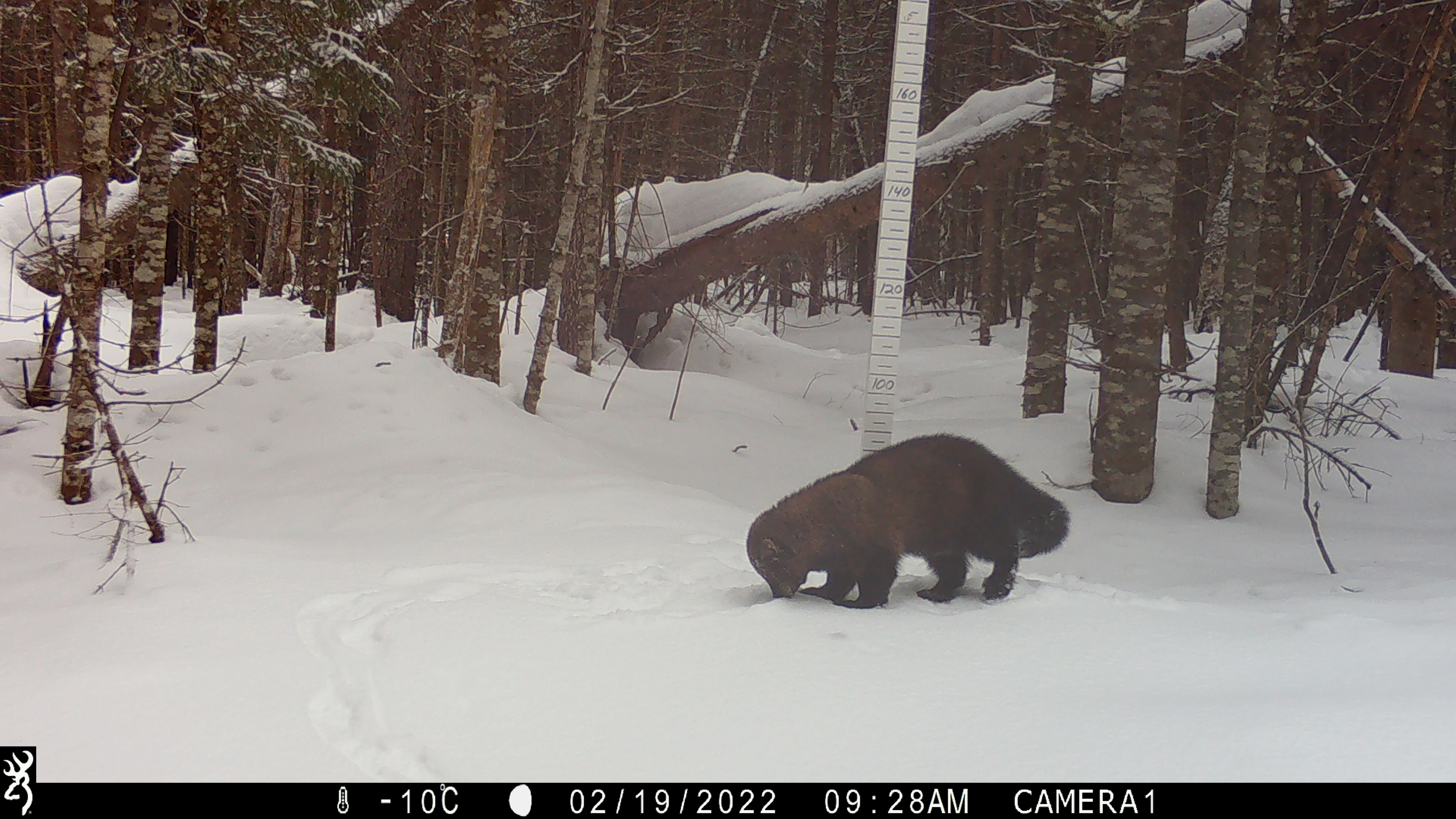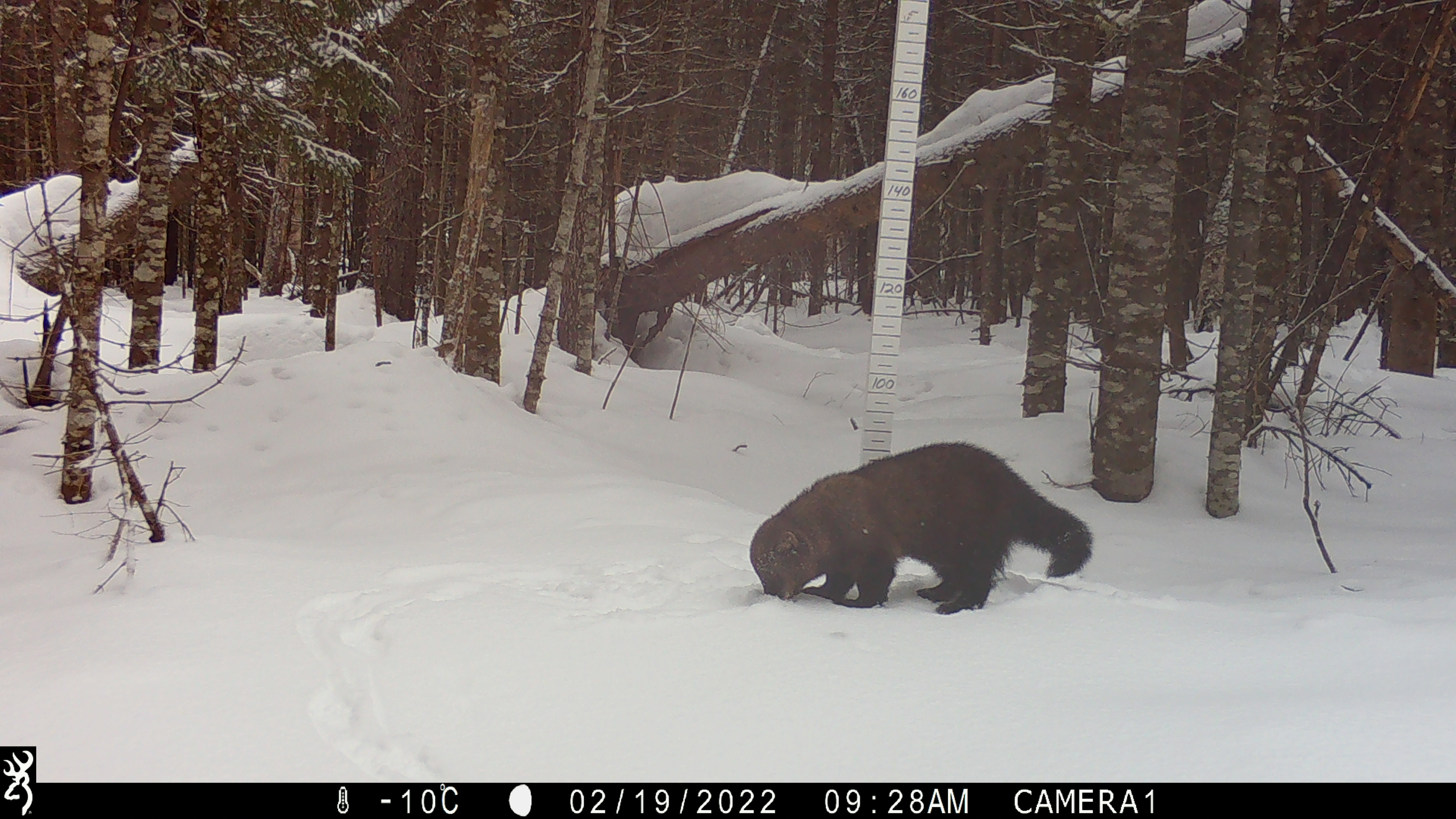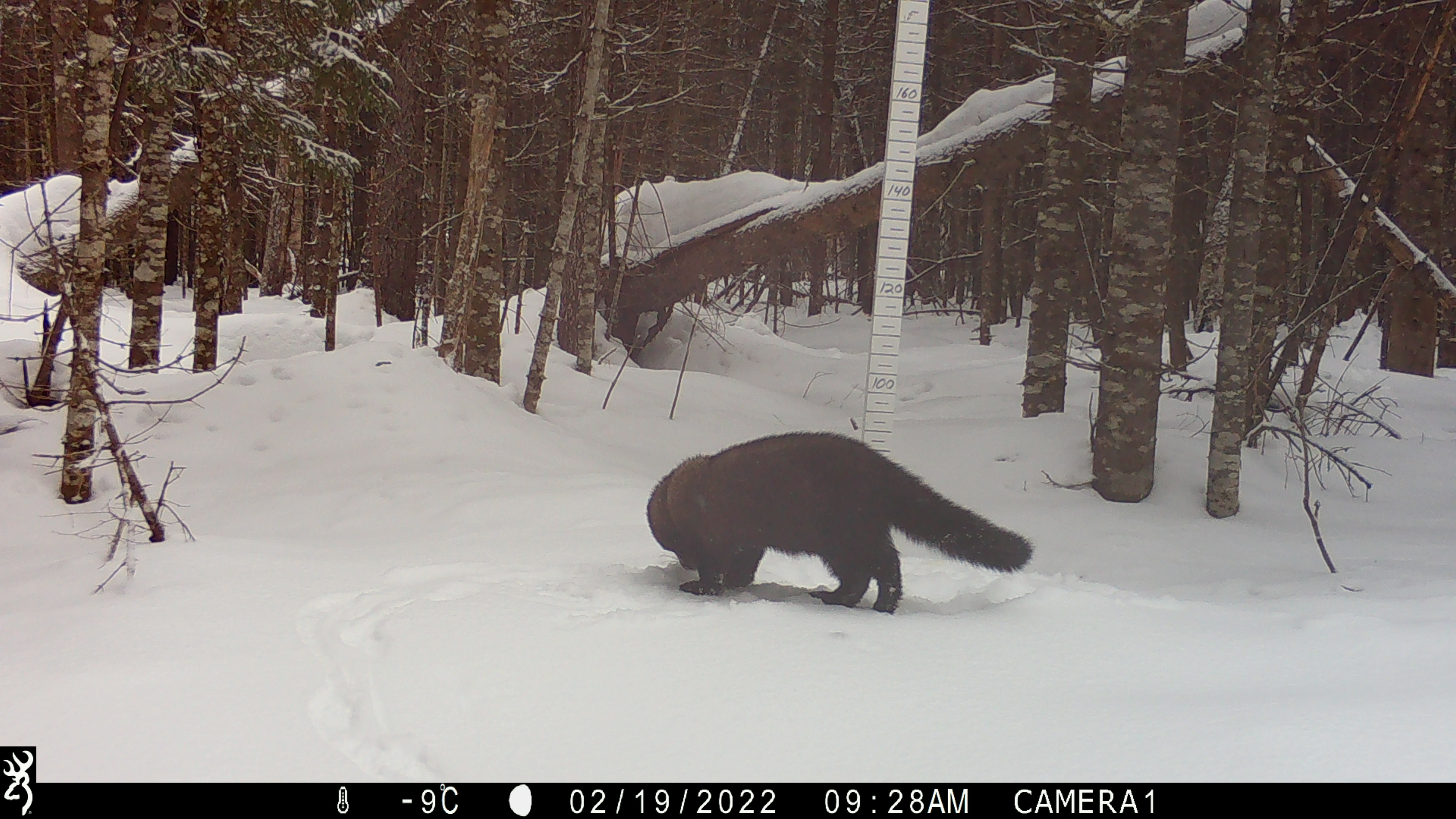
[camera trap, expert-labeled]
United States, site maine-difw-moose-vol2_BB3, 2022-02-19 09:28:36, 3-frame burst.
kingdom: Animalia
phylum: Chordata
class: Mammalia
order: Carnivora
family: Mustelidae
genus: Pekania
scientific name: Pekania pennanti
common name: fisher